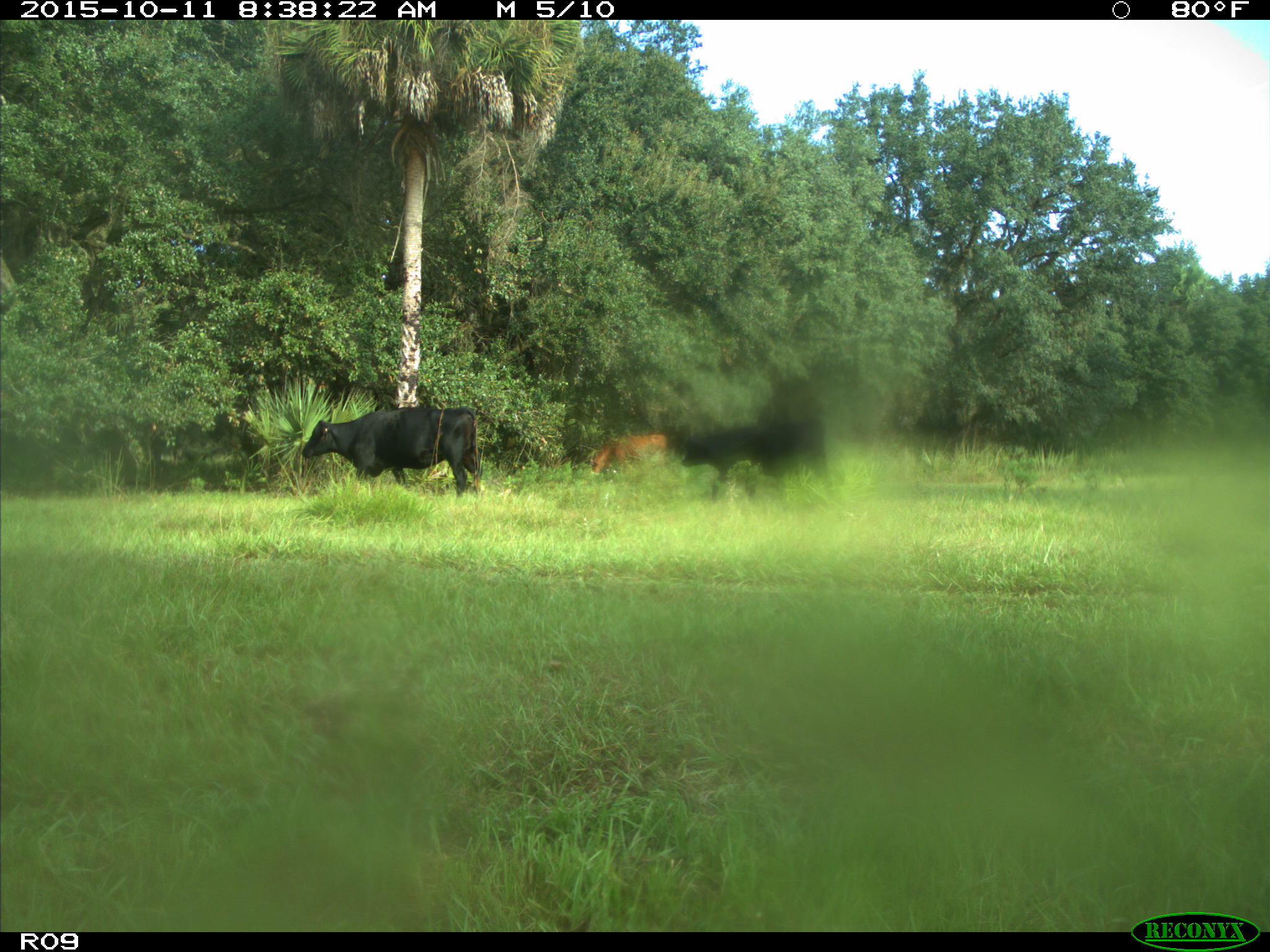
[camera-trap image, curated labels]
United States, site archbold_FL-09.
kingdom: Animalia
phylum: Chordata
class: Mammalia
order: Artiodactyla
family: Bovidae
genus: Bos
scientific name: Bos taurus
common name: domestic cow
Bos taurus (domestic cow).